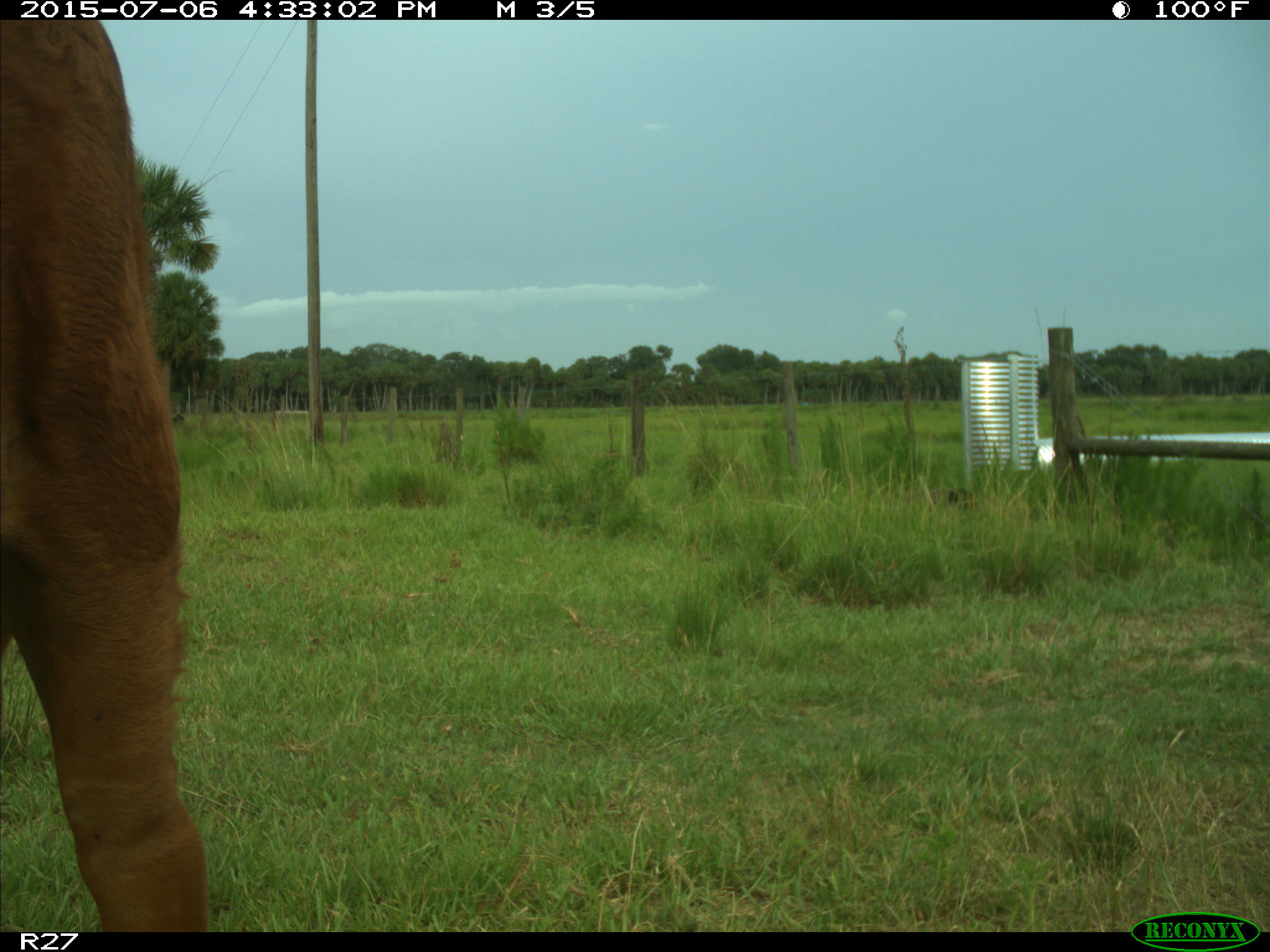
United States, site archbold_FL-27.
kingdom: Animalia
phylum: Chordata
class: Mammalia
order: Artiodactyla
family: Bovidae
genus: Bos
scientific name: Bos taurus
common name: domestic cow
Bos taurus (domestic cow).